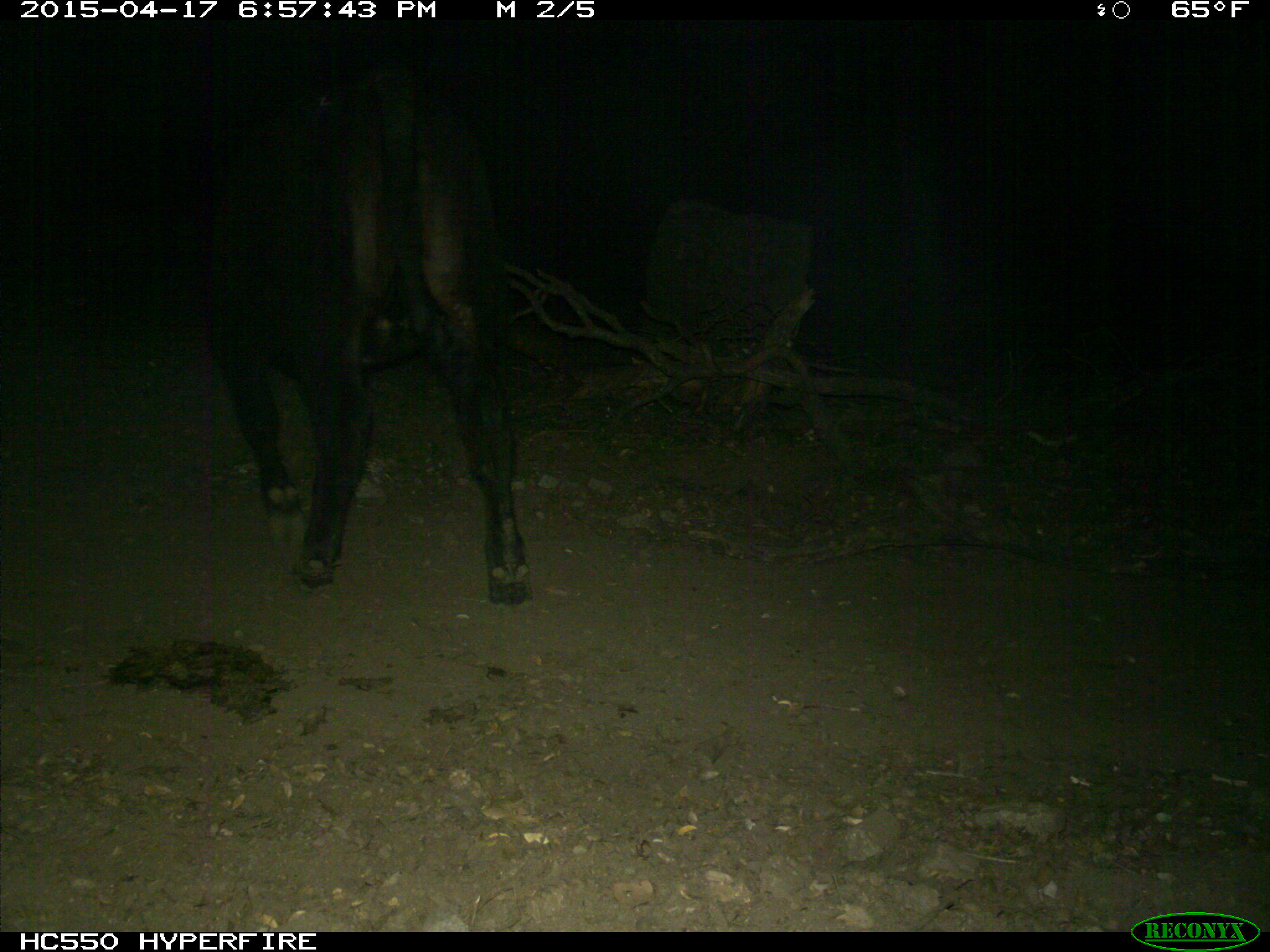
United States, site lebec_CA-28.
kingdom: Animalia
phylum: Chordata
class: Mammalia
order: Artiodactyla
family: Bovidae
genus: Bos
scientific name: Bos taurus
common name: domestic cow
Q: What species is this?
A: Bos taurus (domestic cow).